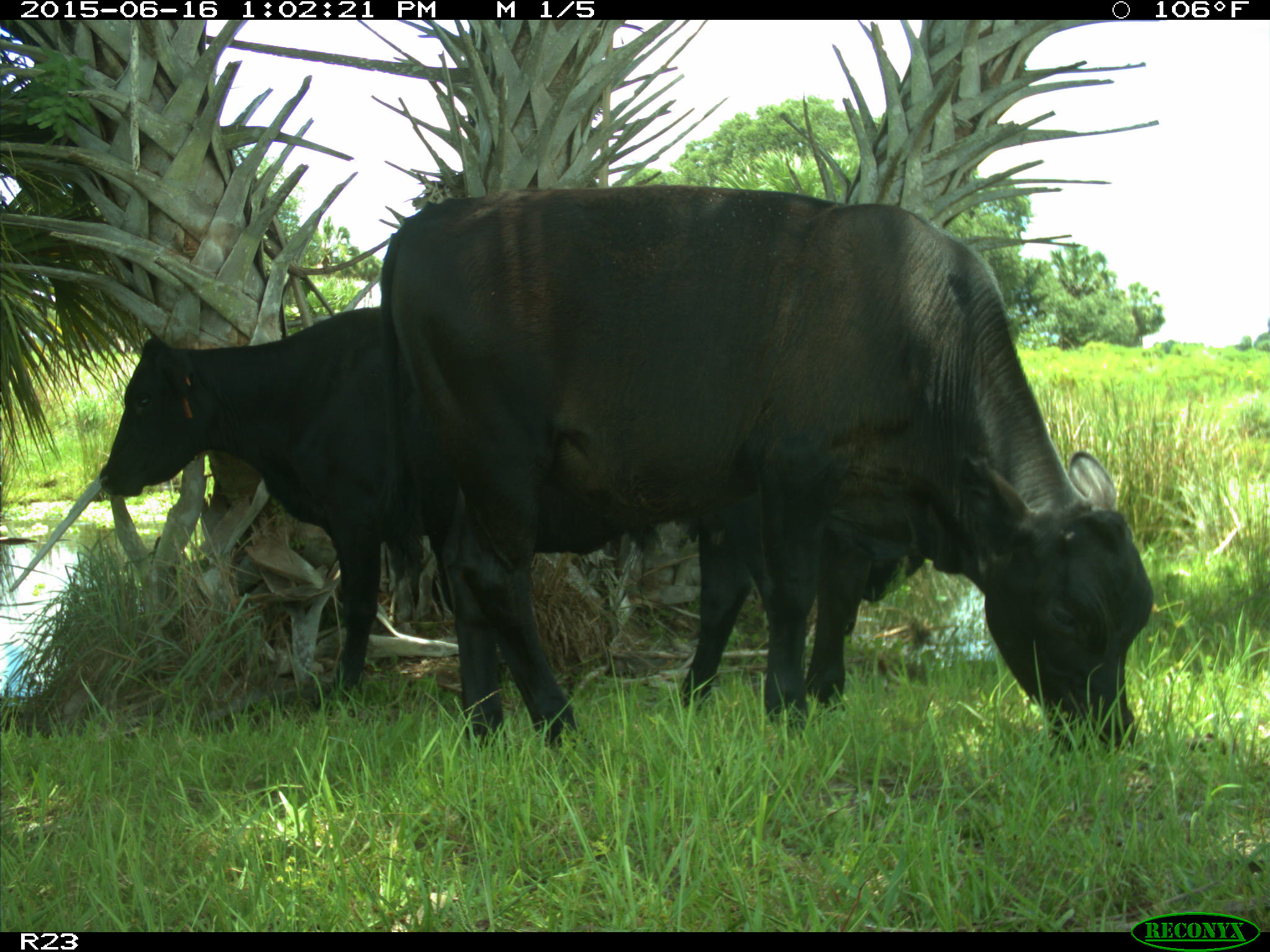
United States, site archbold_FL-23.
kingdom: Animalia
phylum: Chordata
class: Mammalia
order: Artiodactyla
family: Bovidae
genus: Bos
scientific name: Bos taurus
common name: domestic cow